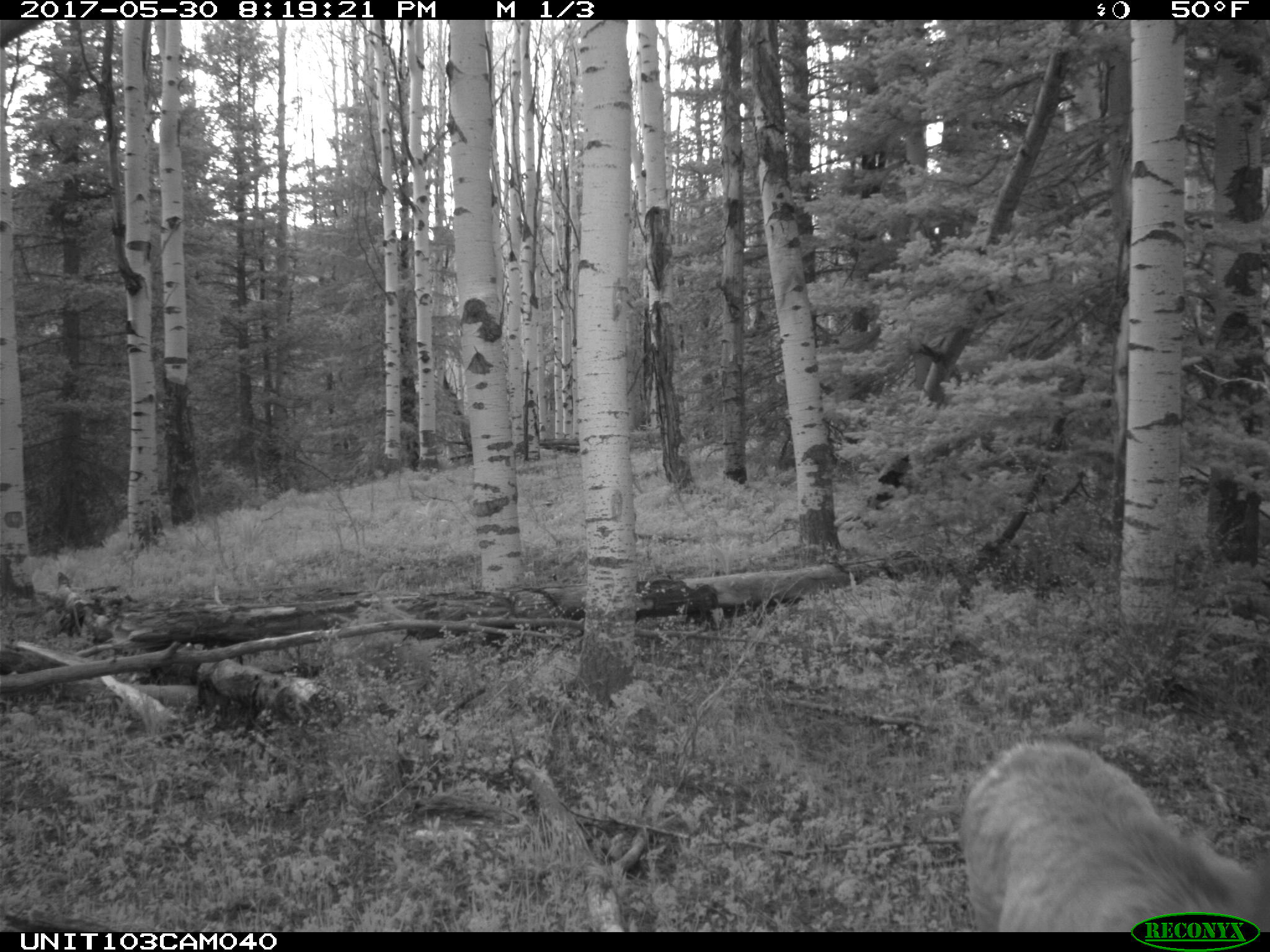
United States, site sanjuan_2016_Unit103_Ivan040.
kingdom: Animalia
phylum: Chordata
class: Mammalia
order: Artiodactyla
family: Cervidae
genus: Cervus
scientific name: Cervus elaphus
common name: red deer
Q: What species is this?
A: Cervus elaphus (red deer).